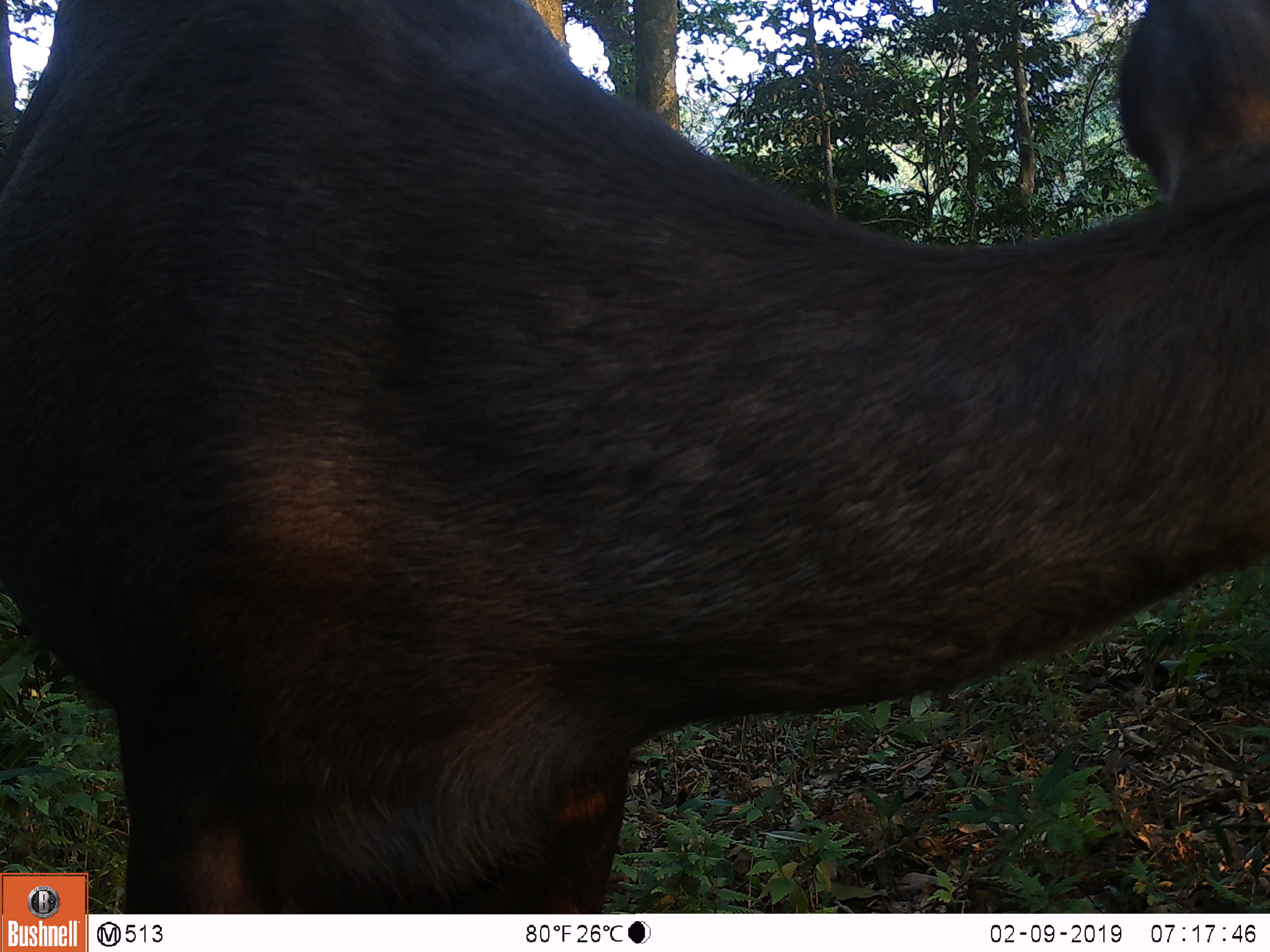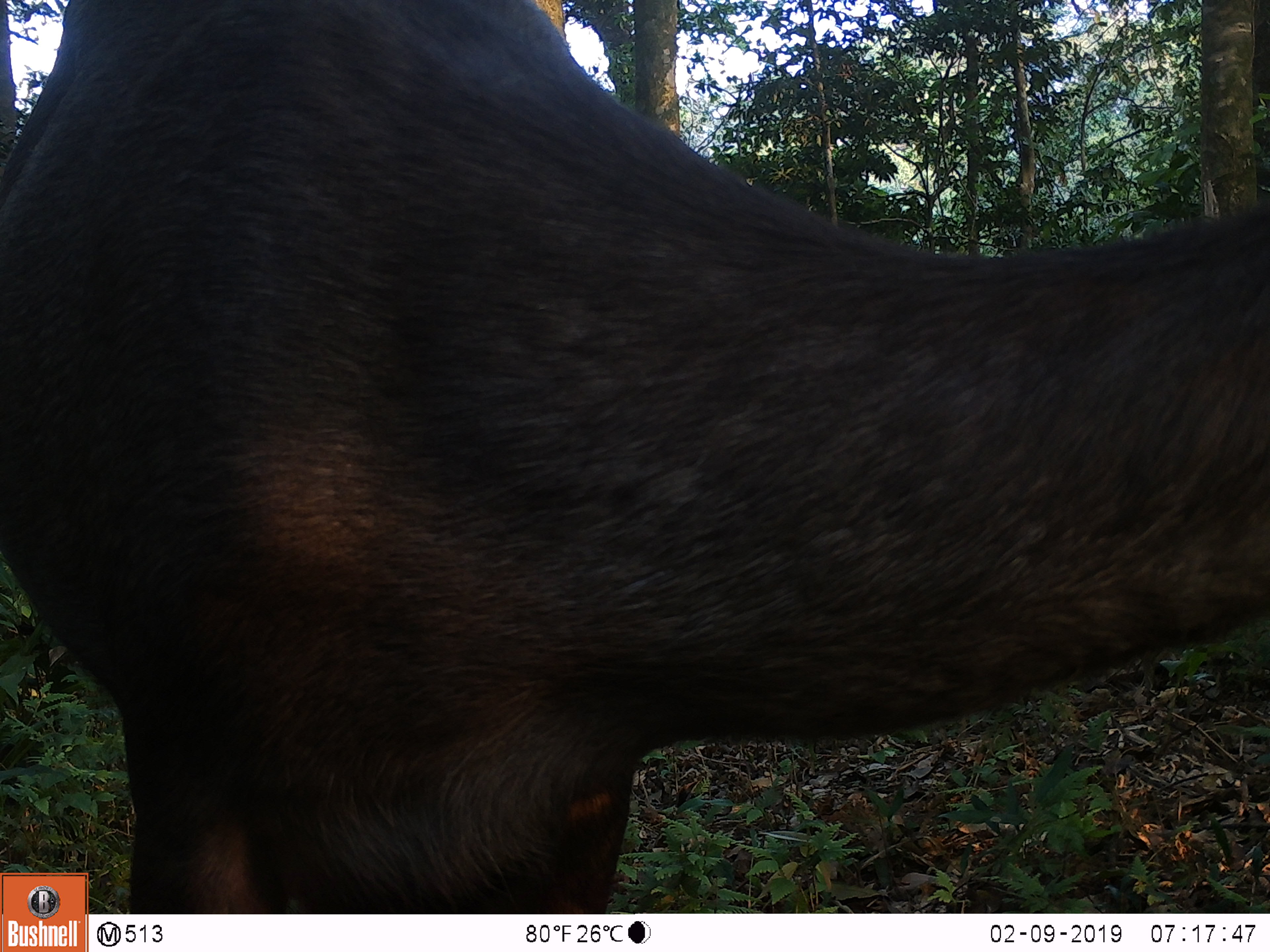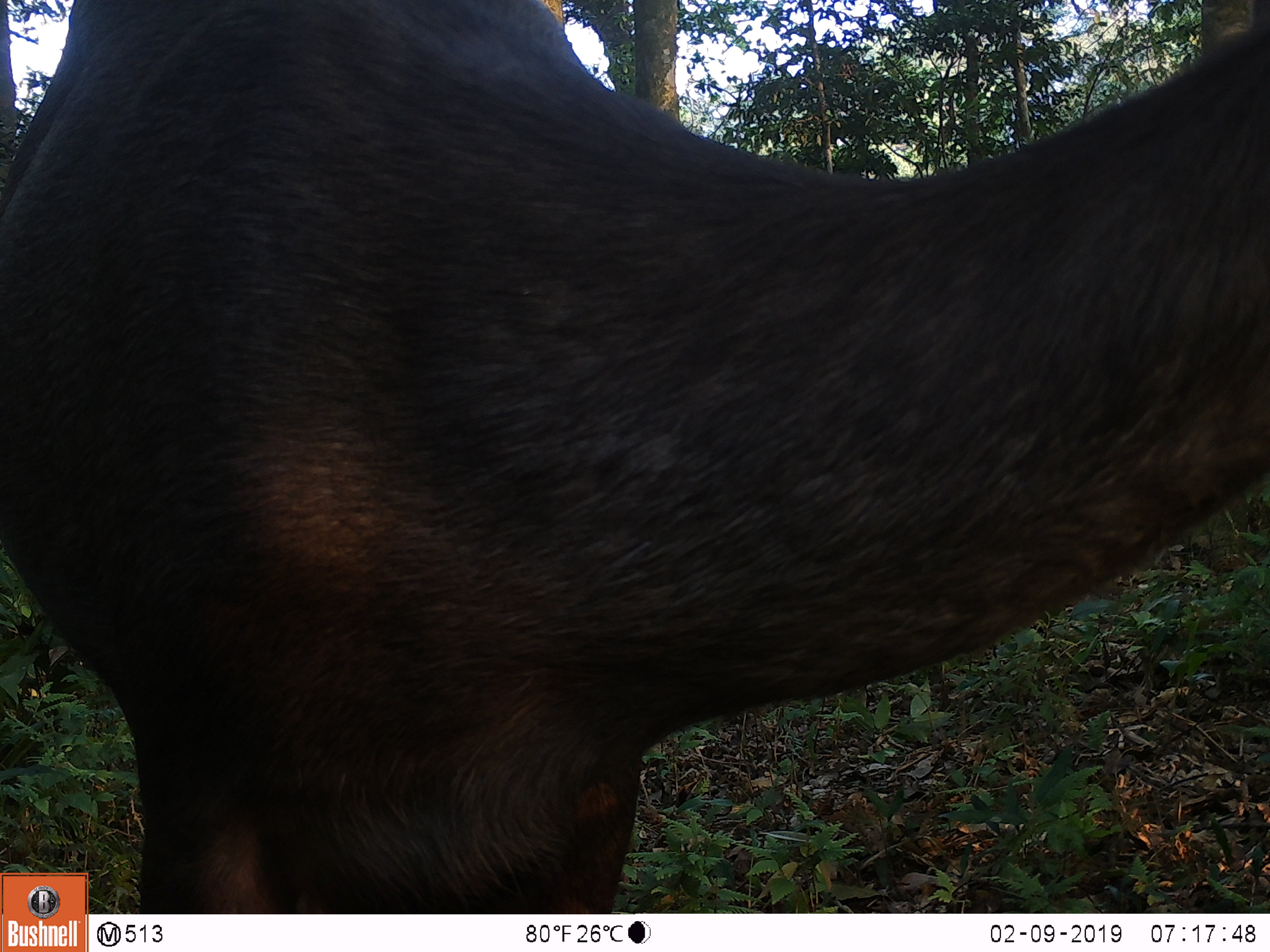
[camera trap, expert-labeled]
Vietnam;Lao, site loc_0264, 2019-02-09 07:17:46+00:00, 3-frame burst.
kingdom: Animalia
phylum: Chordata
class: Mammalia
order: Artiodactyla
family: Cervidae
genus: Rusa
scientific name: Rusa unicolor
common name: sambar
Sambar (Rusa unicolor). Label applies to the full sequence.